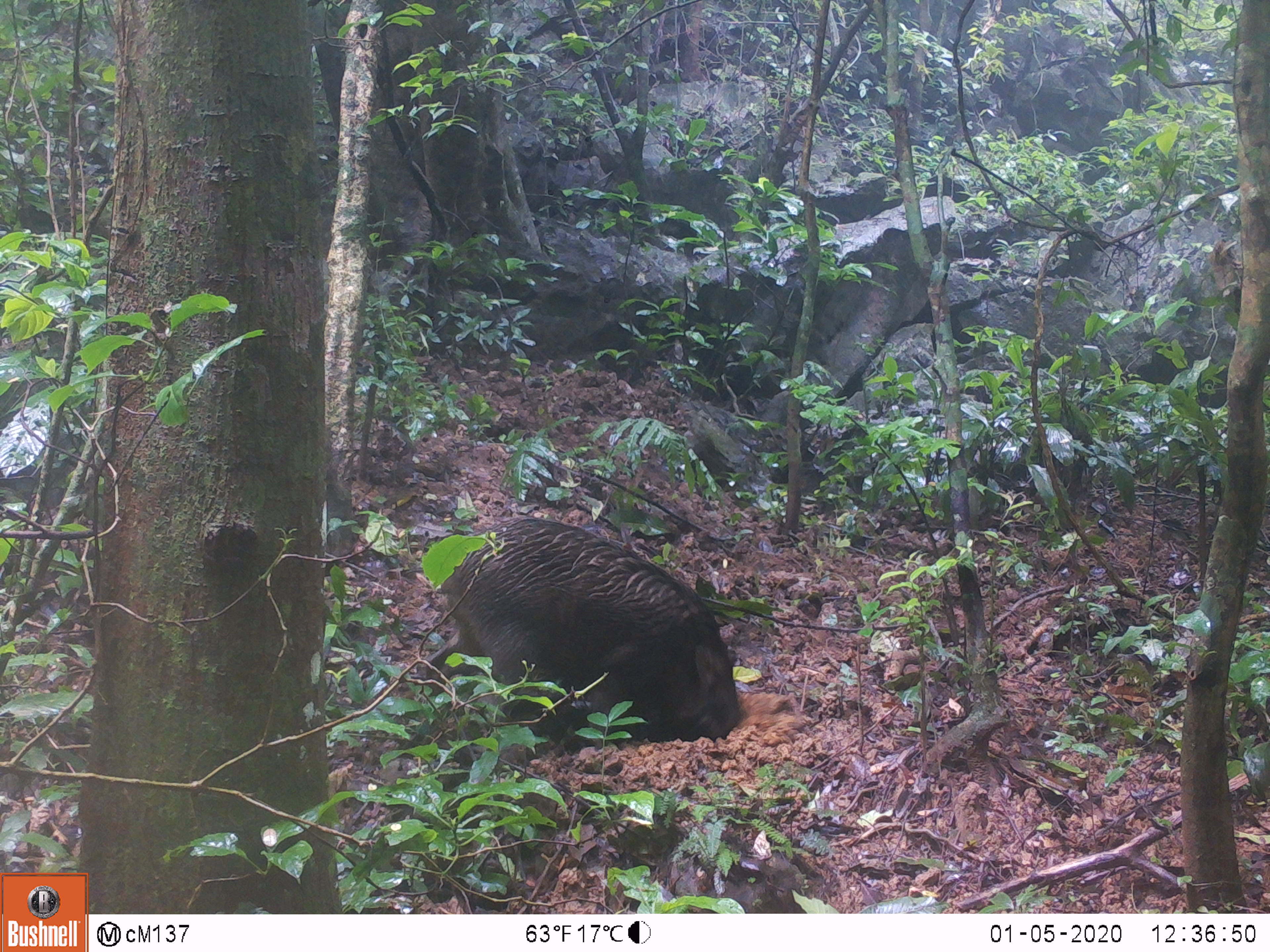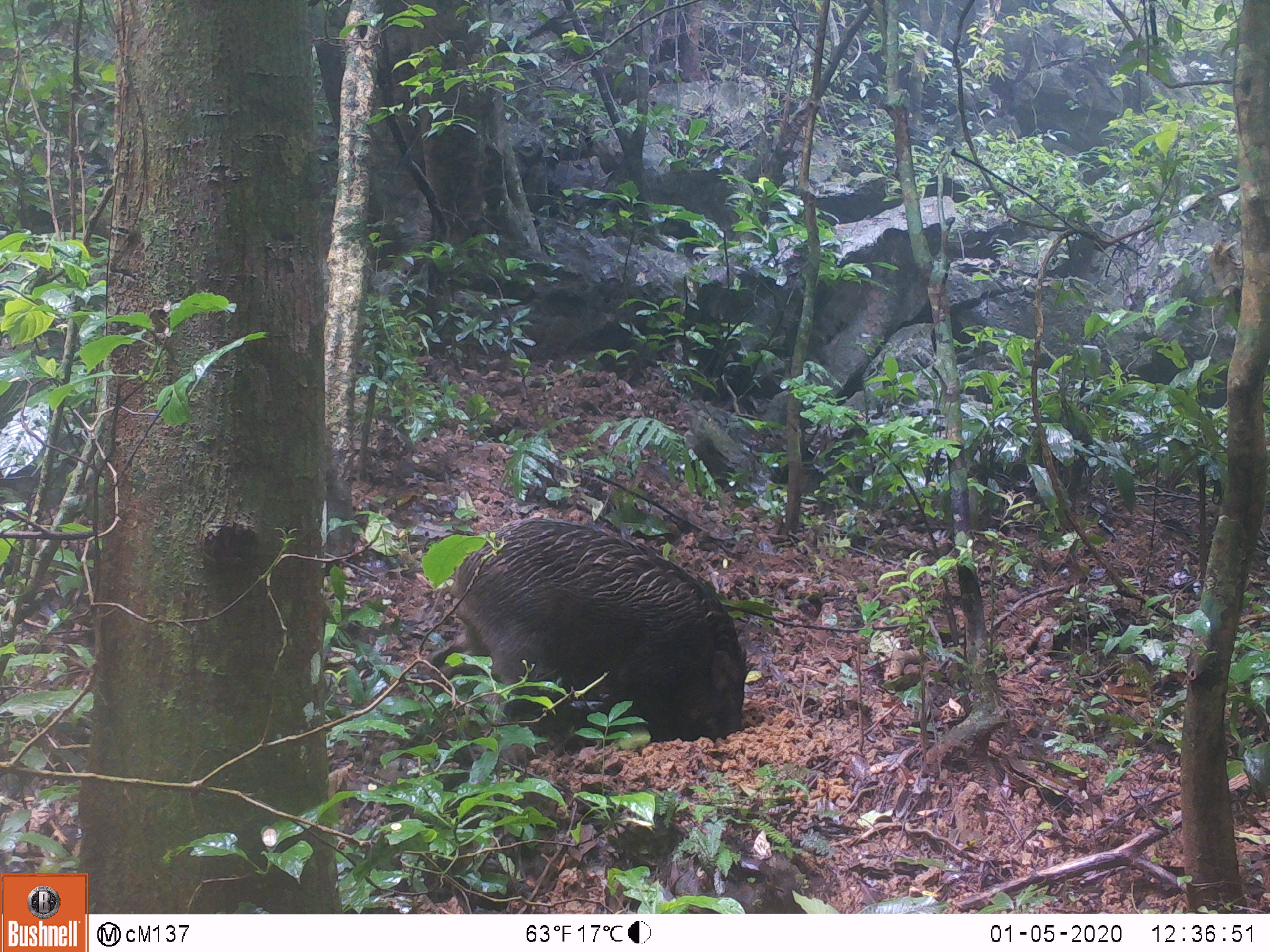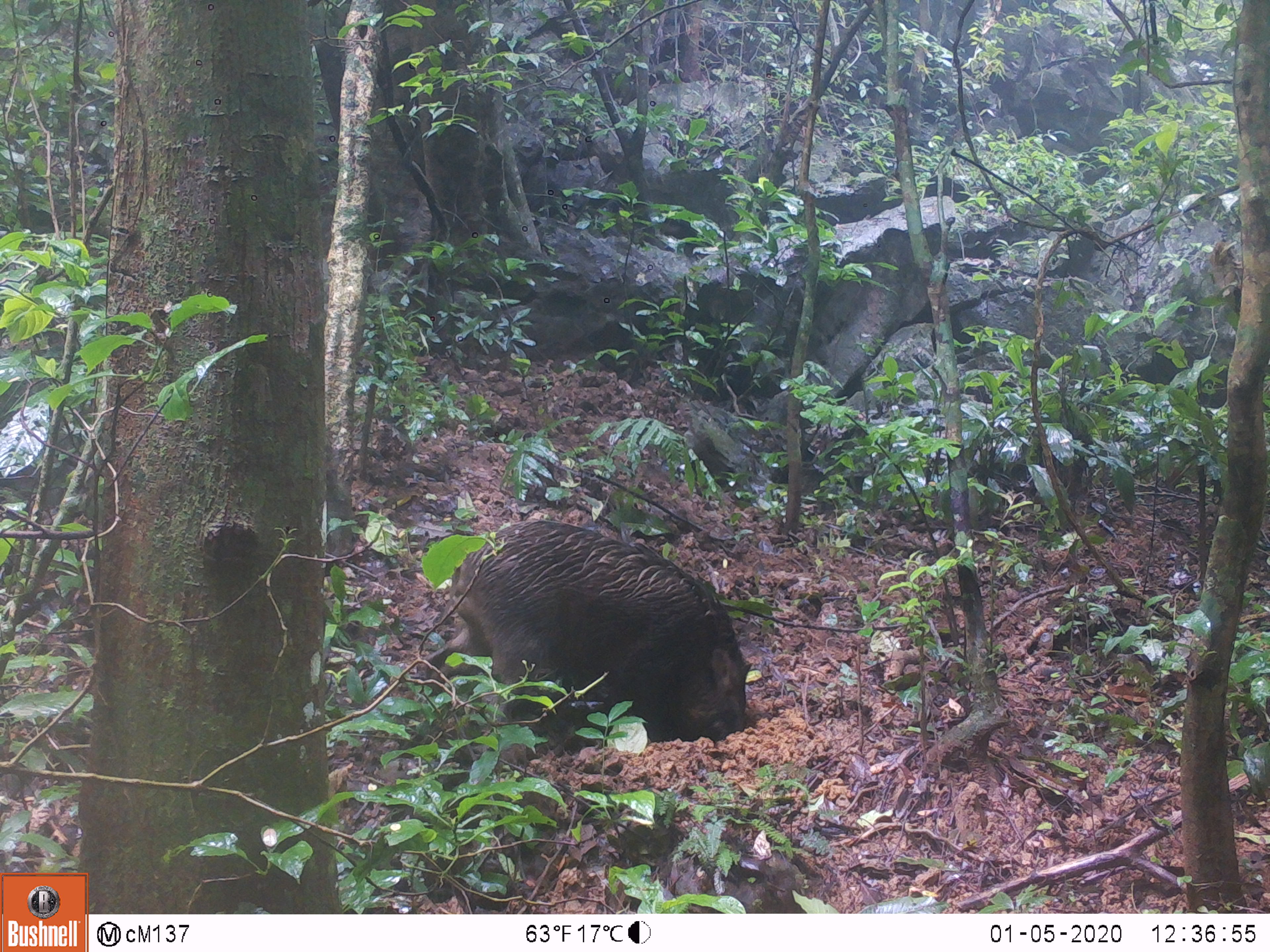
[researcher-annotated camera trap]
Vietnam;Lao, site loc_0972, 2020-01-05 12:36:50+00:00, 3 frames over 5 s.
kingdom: Animalia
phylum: Chordata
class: Mammalia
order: Artiodactyla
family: Suidae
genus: Sus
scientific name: Sus scrofa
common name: eurasian wild pig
Eurasian wild pig (Sus scrofa). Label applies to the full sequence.